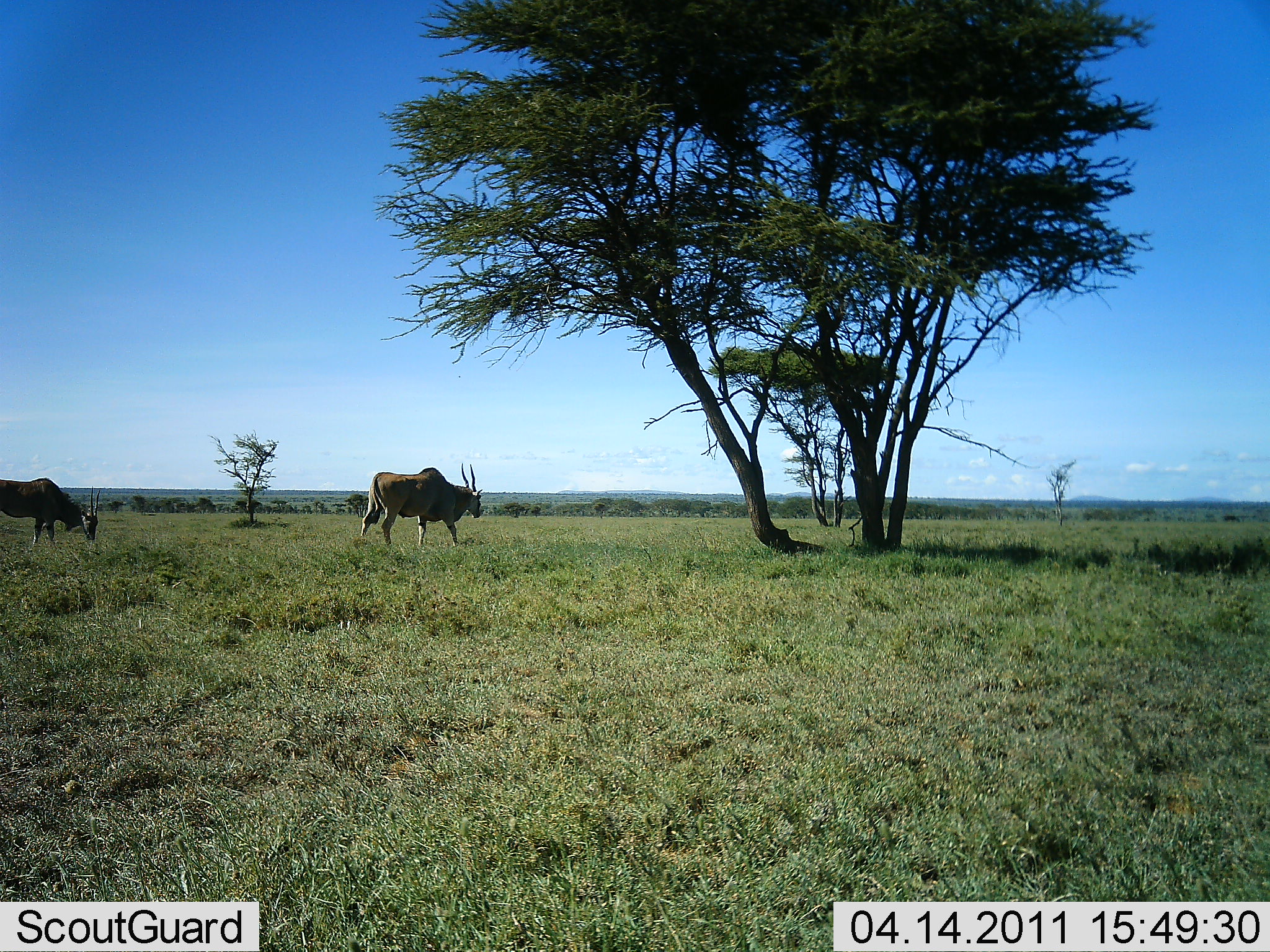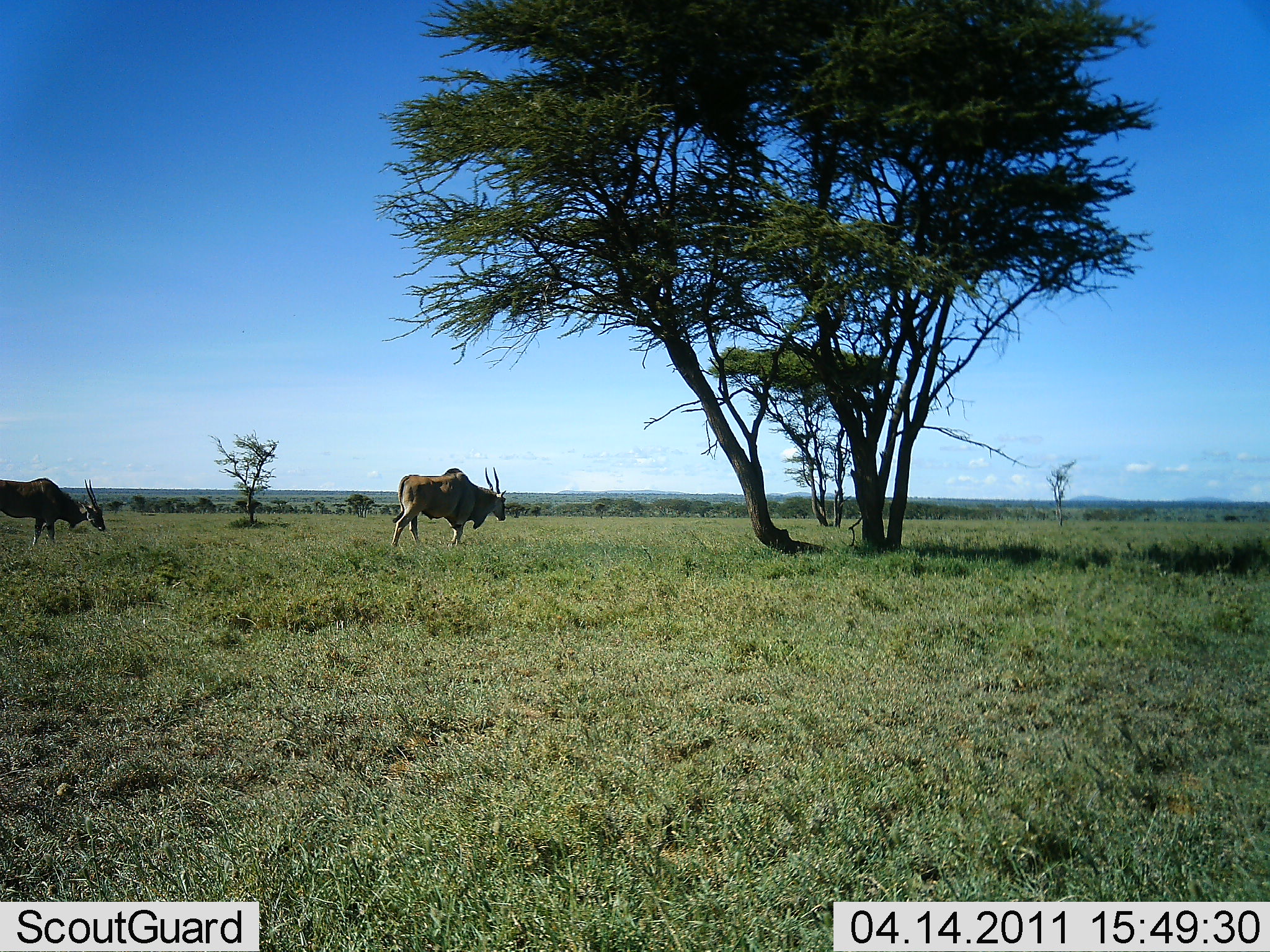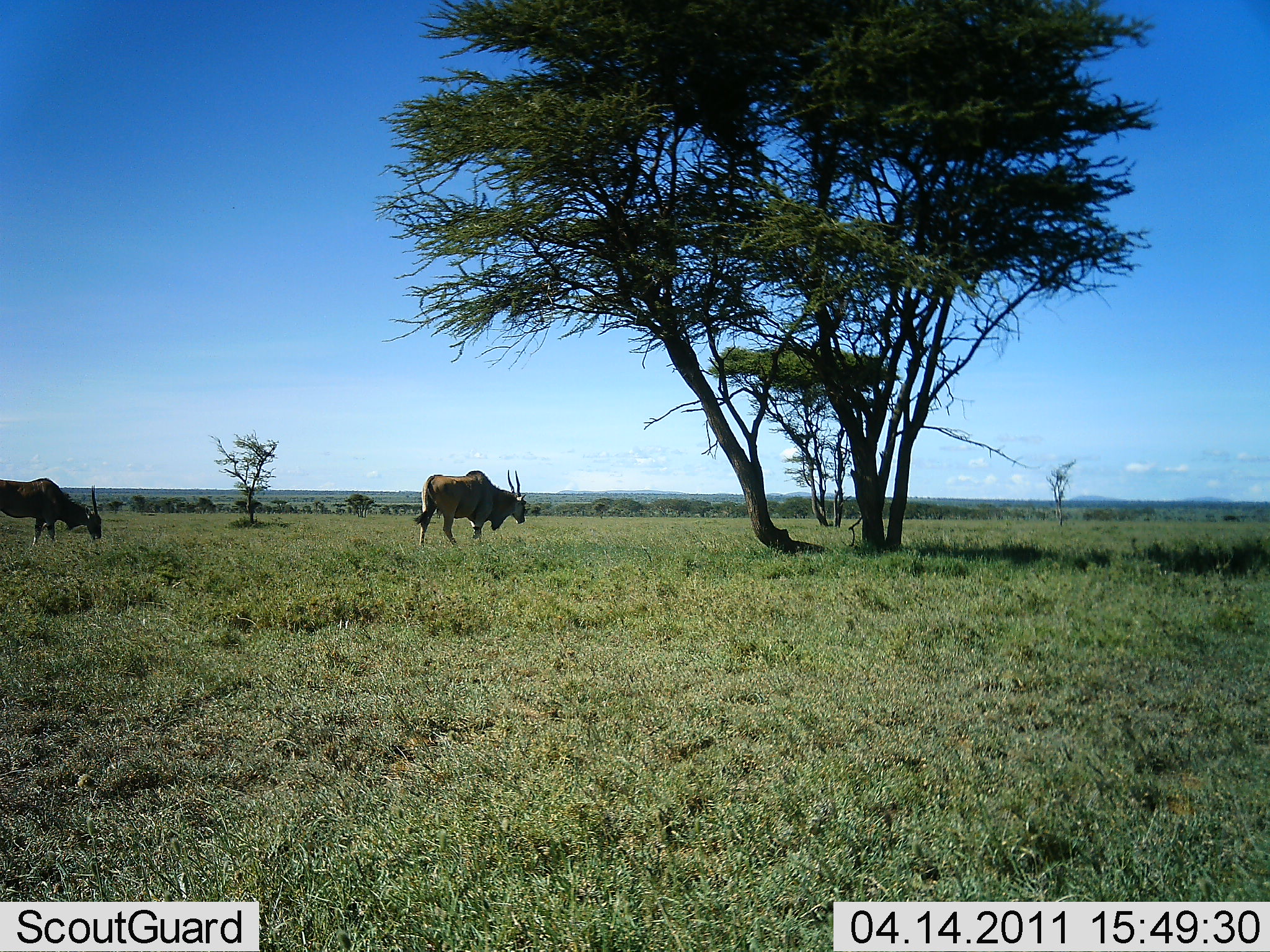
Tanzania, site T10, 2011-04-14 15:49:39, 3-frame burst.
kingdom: Animalia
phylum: Chordata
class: Mammalia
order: Artiodactyla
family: Bovidae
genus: Tragelaphus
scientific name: Tragelaphus oryx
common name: eland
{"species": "eland (Tragelaphus oryx)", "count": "2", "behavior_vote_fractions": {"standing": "8%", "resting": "8%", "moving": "58%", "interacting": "0%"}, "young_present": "0%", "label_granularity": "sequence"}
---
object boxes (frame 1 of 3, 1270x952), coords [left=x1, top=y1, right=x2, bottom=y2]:
animal: [left=359, top=461, right=483, bottom=553]; [left=0, top=475, right=101, bottom=548]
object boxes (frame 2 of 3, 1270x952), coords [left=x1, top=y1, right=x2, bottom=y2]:
animal: [left=390, top=467, right=507, bottom=550]; [left=0, top=477, right=107, bottom=552]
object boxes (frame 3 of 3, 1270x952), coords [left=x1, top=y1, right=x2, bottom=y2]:
animal: [left=412, top=466, right=528, bottom=550]; [left=0, top=477, right=104, bottom=550]